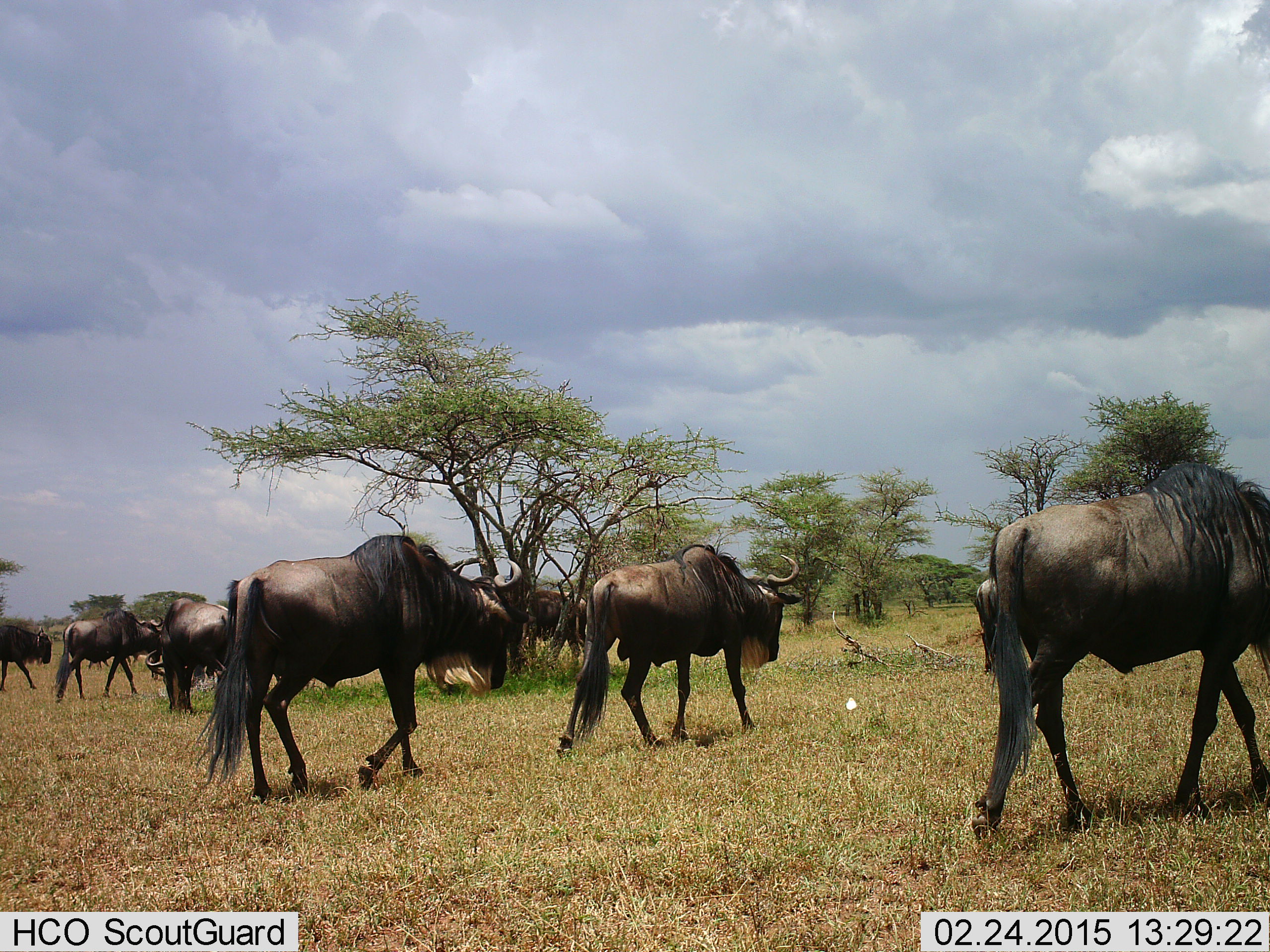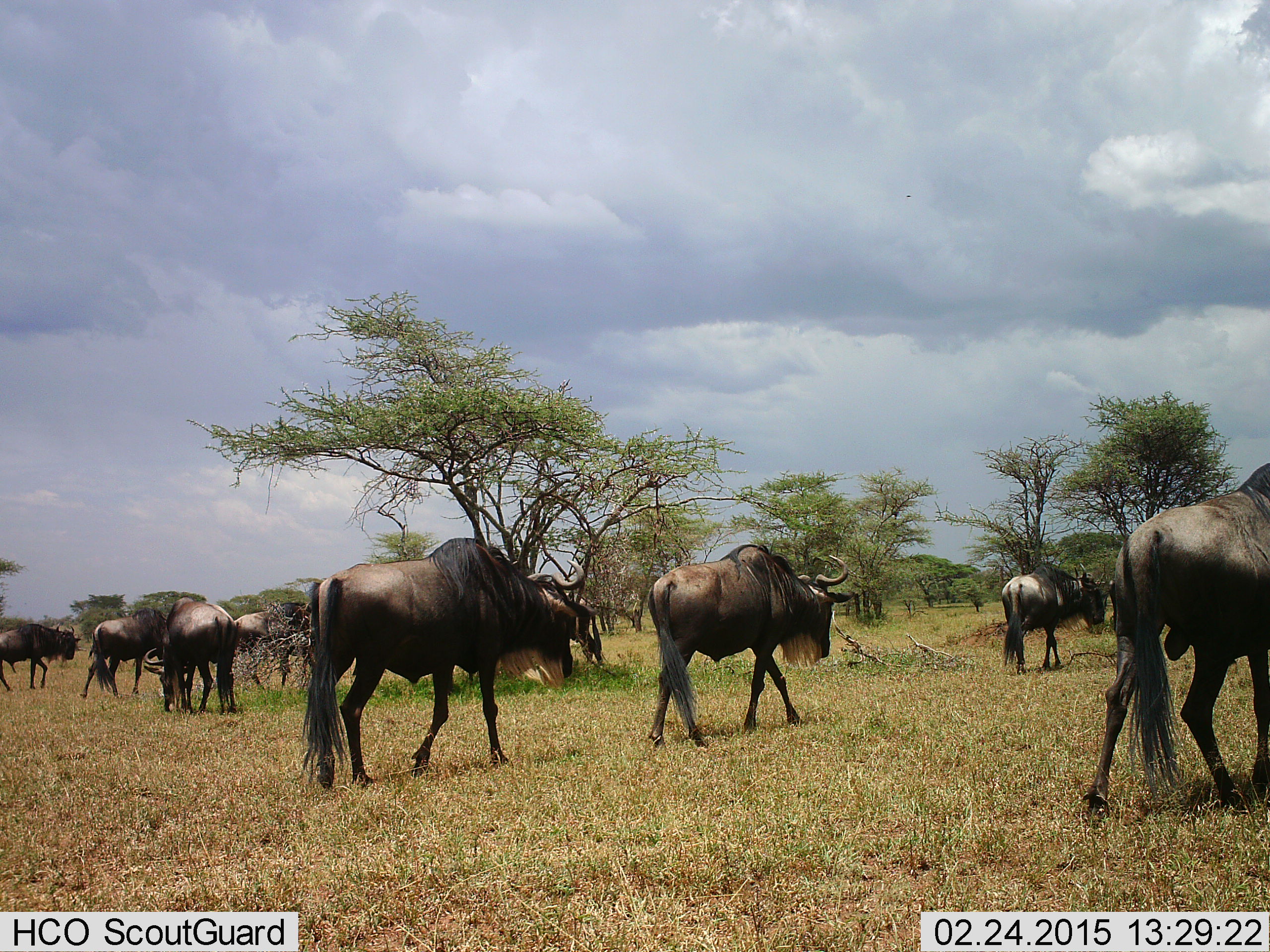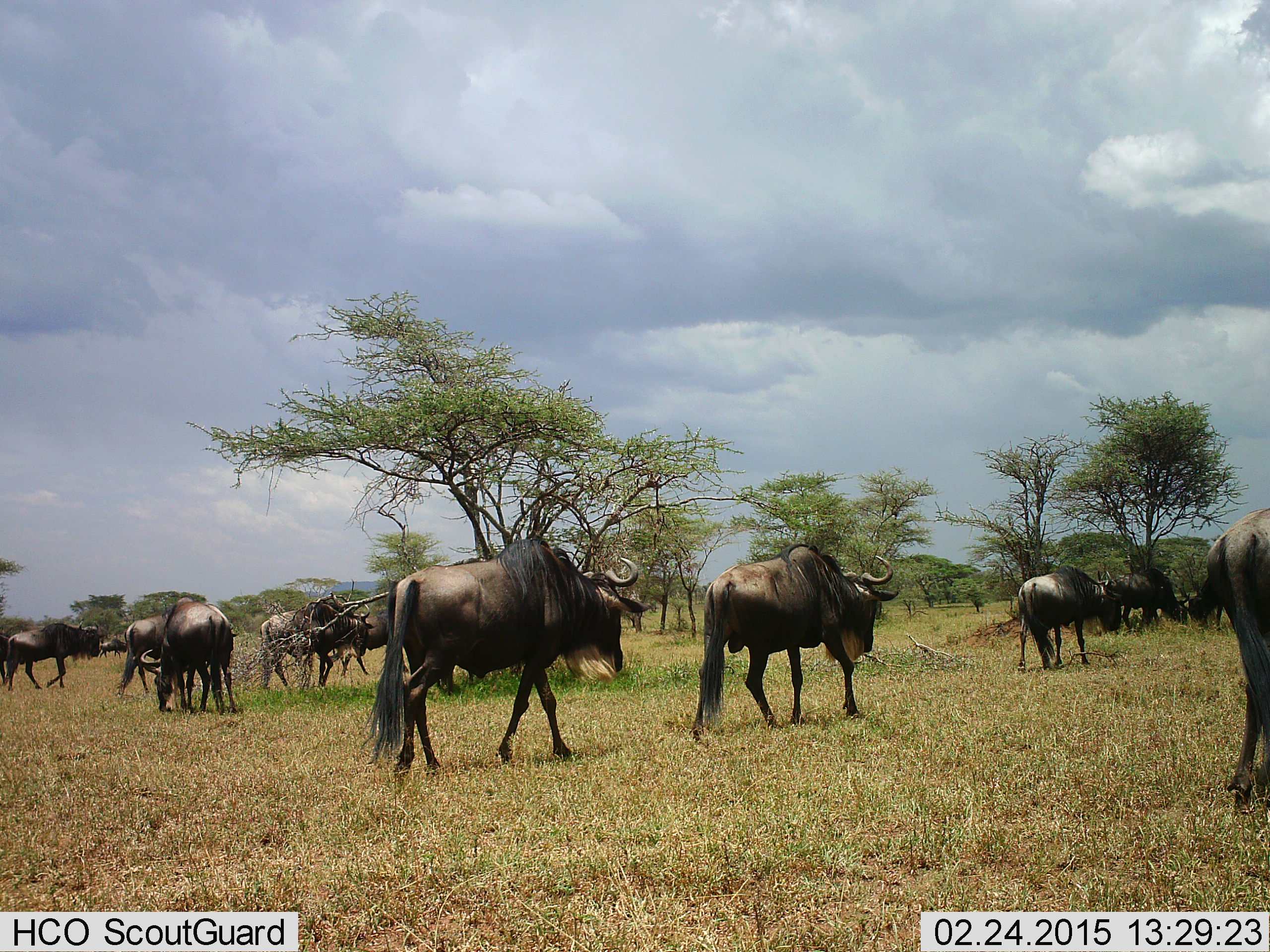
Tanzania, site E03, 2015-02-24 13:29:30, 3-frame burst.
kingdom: Animalia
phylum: Chordata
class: Mammalia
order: Artiodactyla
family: Bovidae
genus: Connochaetes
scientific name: Connochaetes taurinus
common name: blue wildebeest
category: wildebeest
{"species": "wildebeest (blue wildebeest) (Connochaetes taurinus)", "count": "10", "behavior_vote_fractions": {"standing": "0%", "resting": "0%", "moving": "100%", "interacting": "0%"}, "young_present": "0%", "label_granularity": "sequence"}